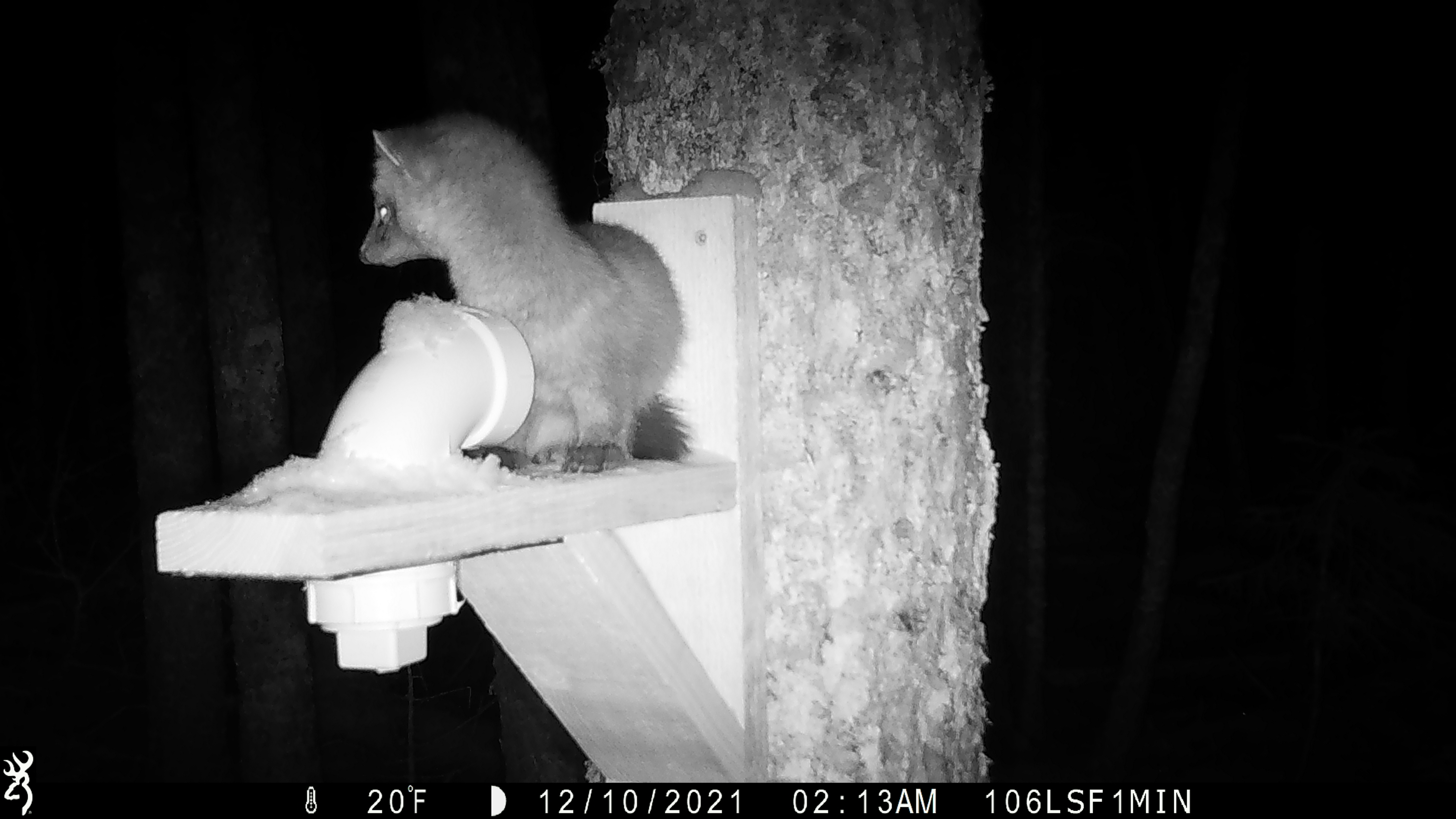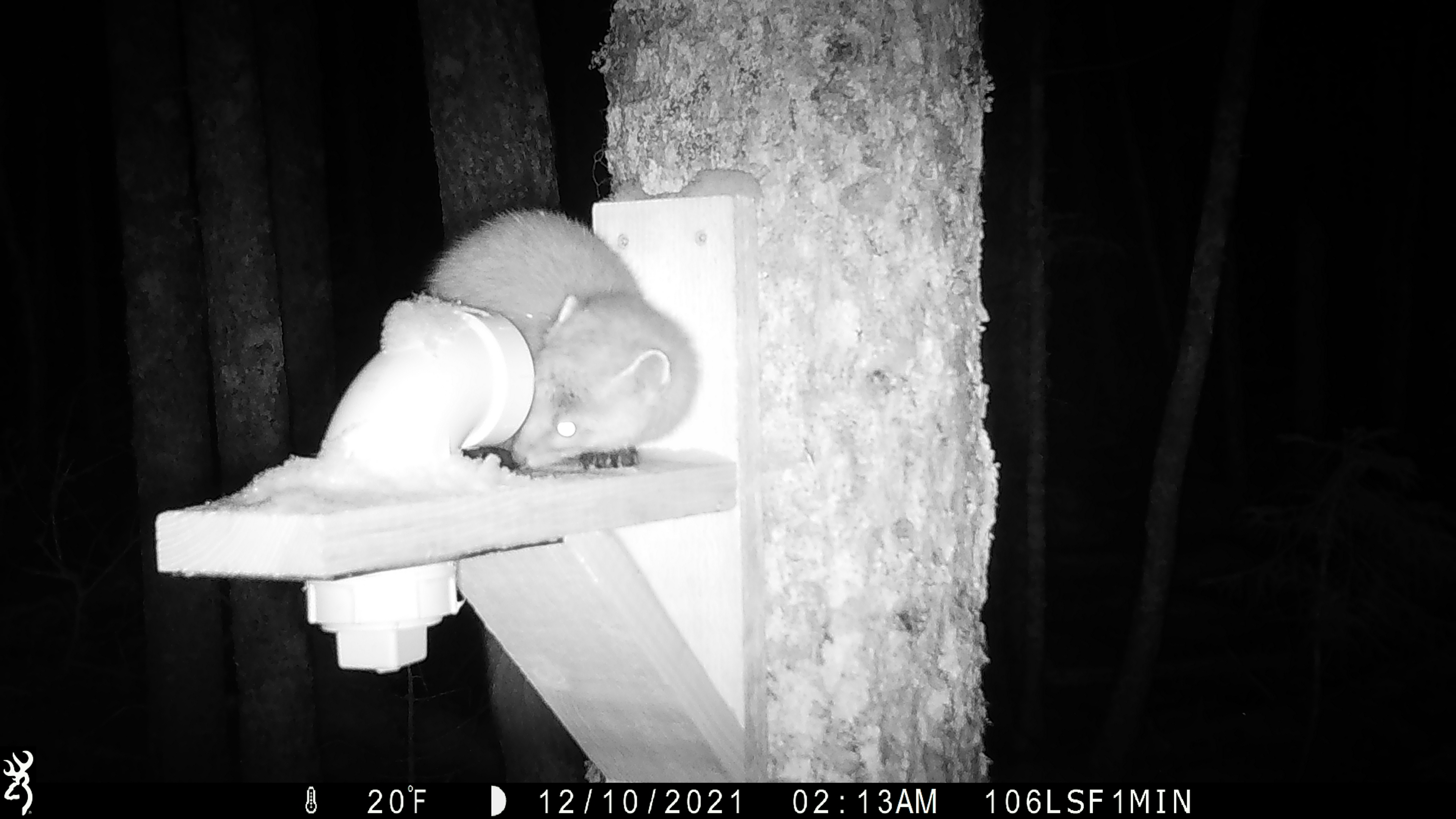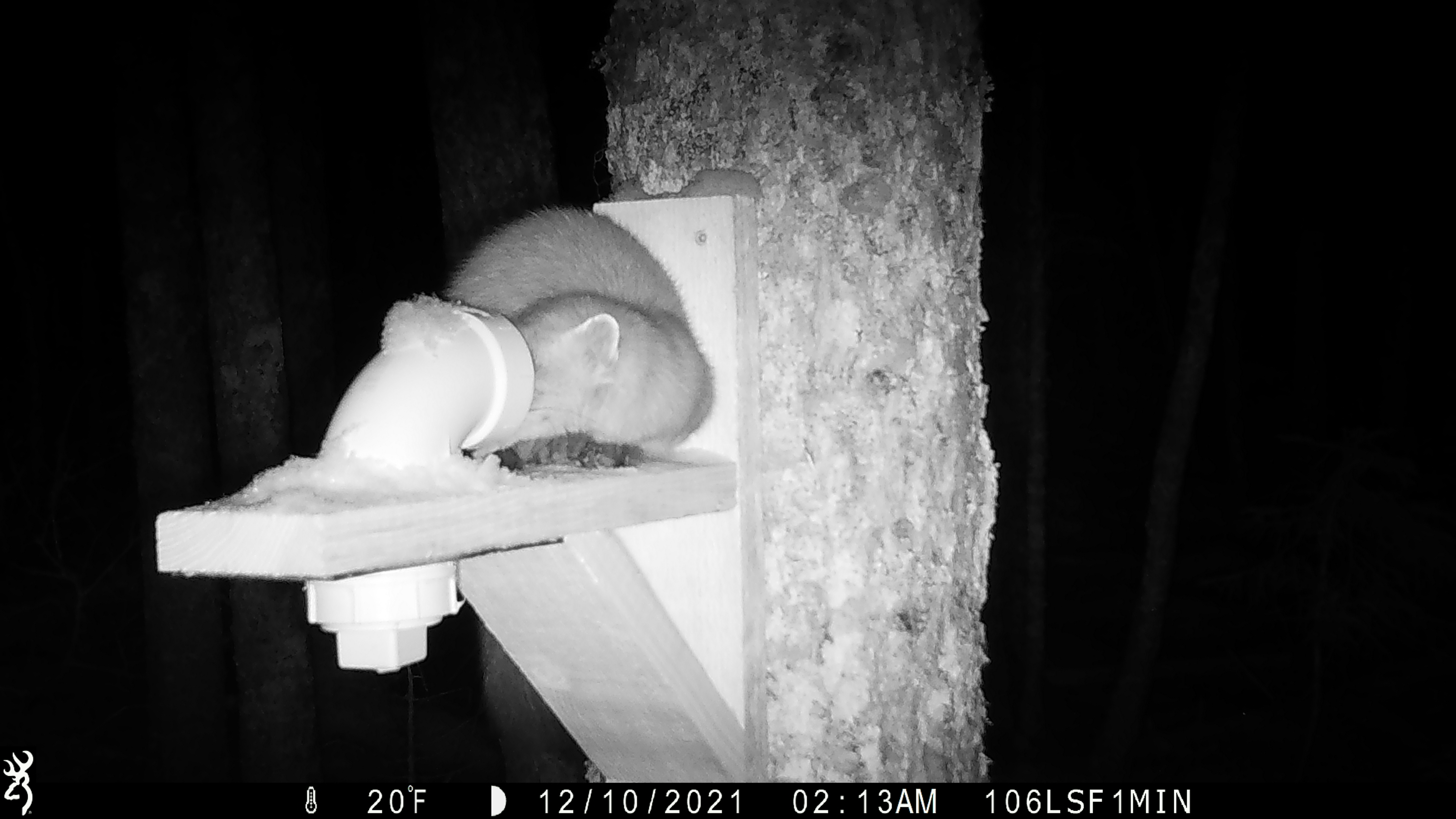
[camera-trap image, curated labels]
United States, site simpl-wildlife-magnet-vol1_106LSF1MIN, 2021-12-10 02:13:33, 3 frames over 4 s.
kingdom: Animalia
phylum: Chordata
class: Mammalia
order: Carnivora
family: Mustelidae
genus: Martes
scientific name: Martes americana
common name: american marten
American marten (Martes americana).